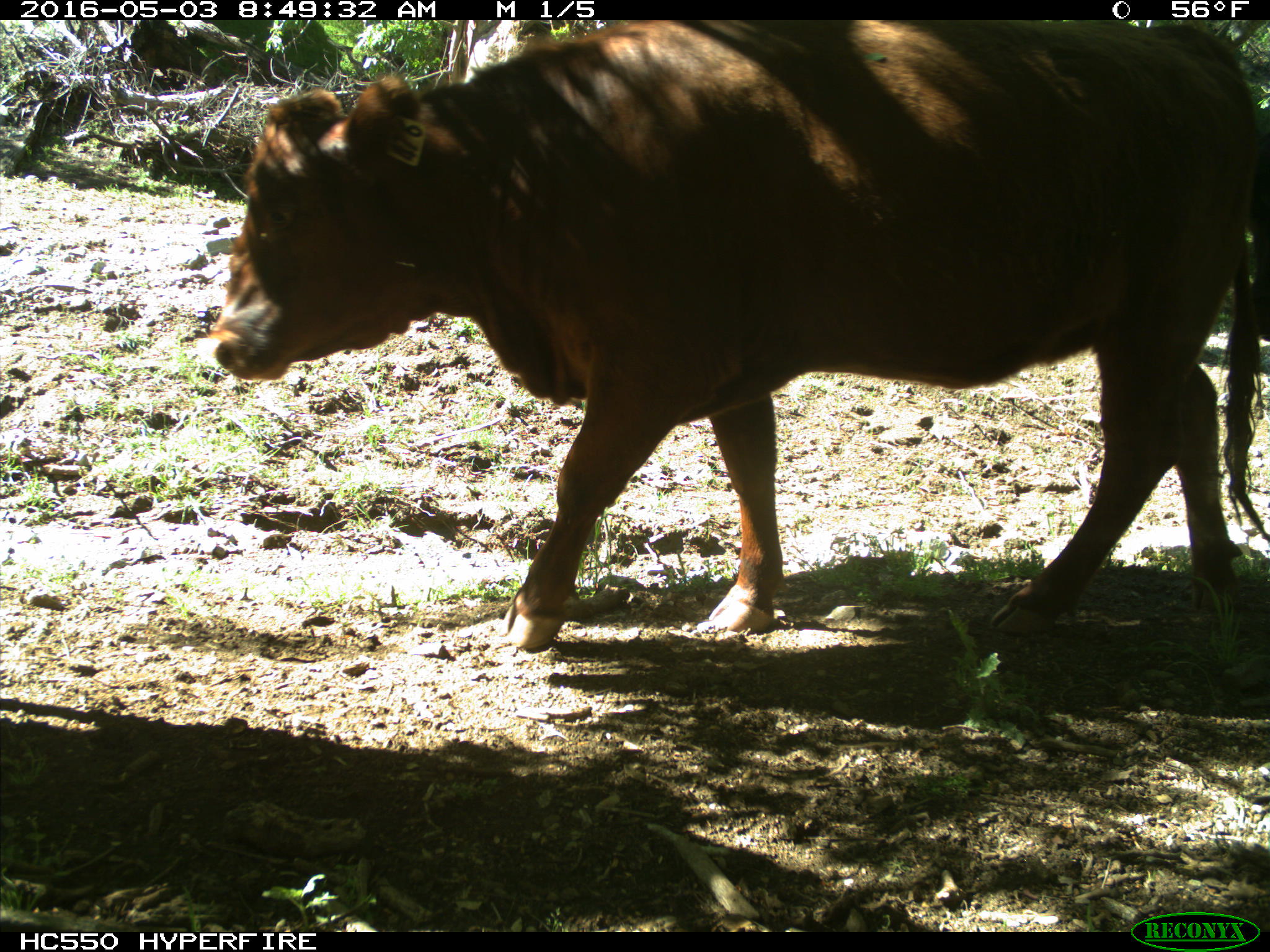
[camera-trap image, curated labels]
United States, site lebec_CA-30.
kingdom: Animalia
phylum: Chordata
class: Mammalia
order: Artiodactyla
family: Bovidae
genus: Bos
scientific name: Bos taurus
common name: domestic cow